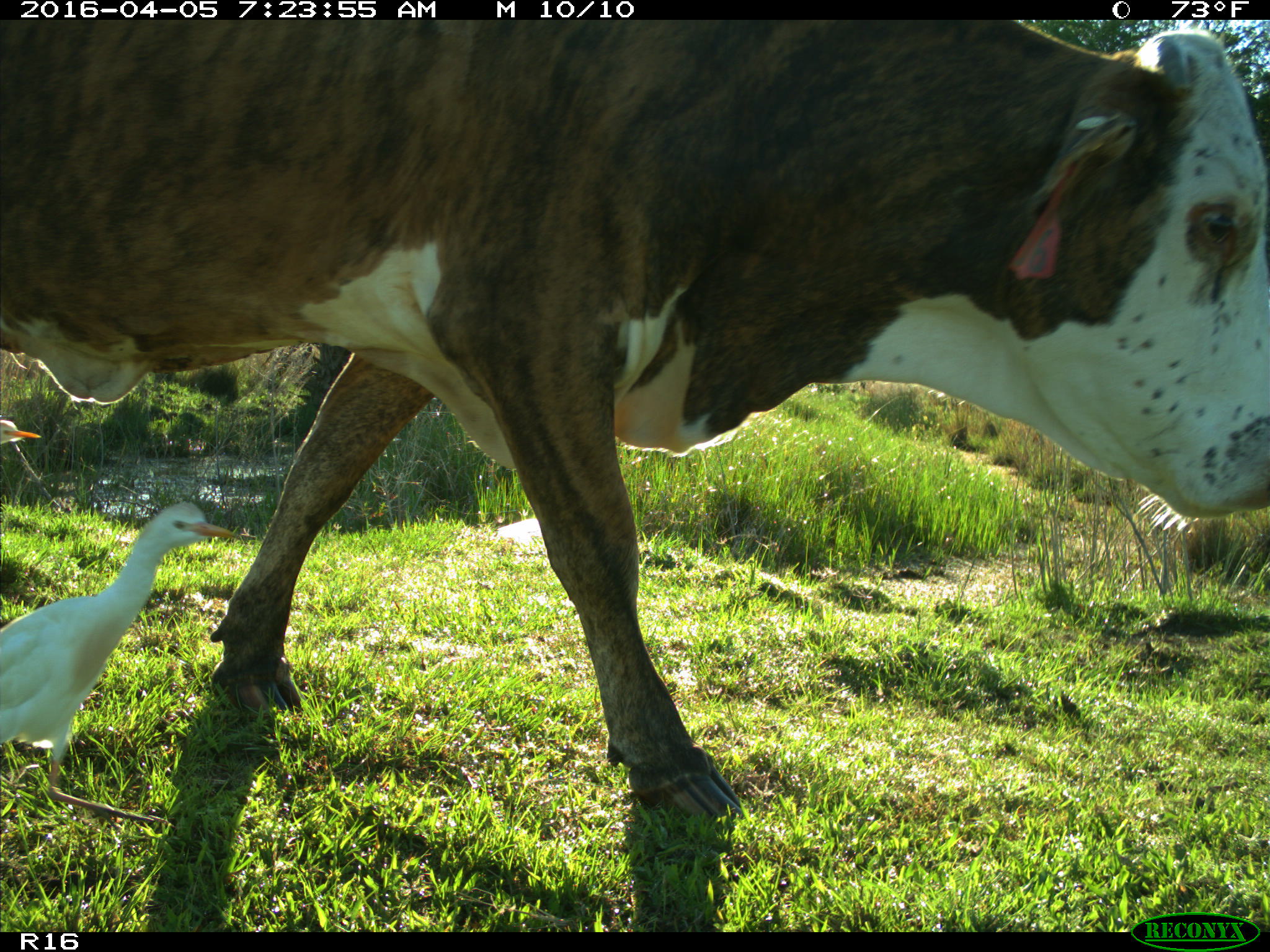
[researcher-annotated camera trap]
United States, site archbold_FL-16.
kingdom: Animalia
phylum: Chordata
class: Mammalia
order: Artiodactyla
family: Bovidae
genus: Bos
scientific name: Bos taurus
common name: domestic cow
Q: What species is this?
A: Bos taurus (domestic cow).